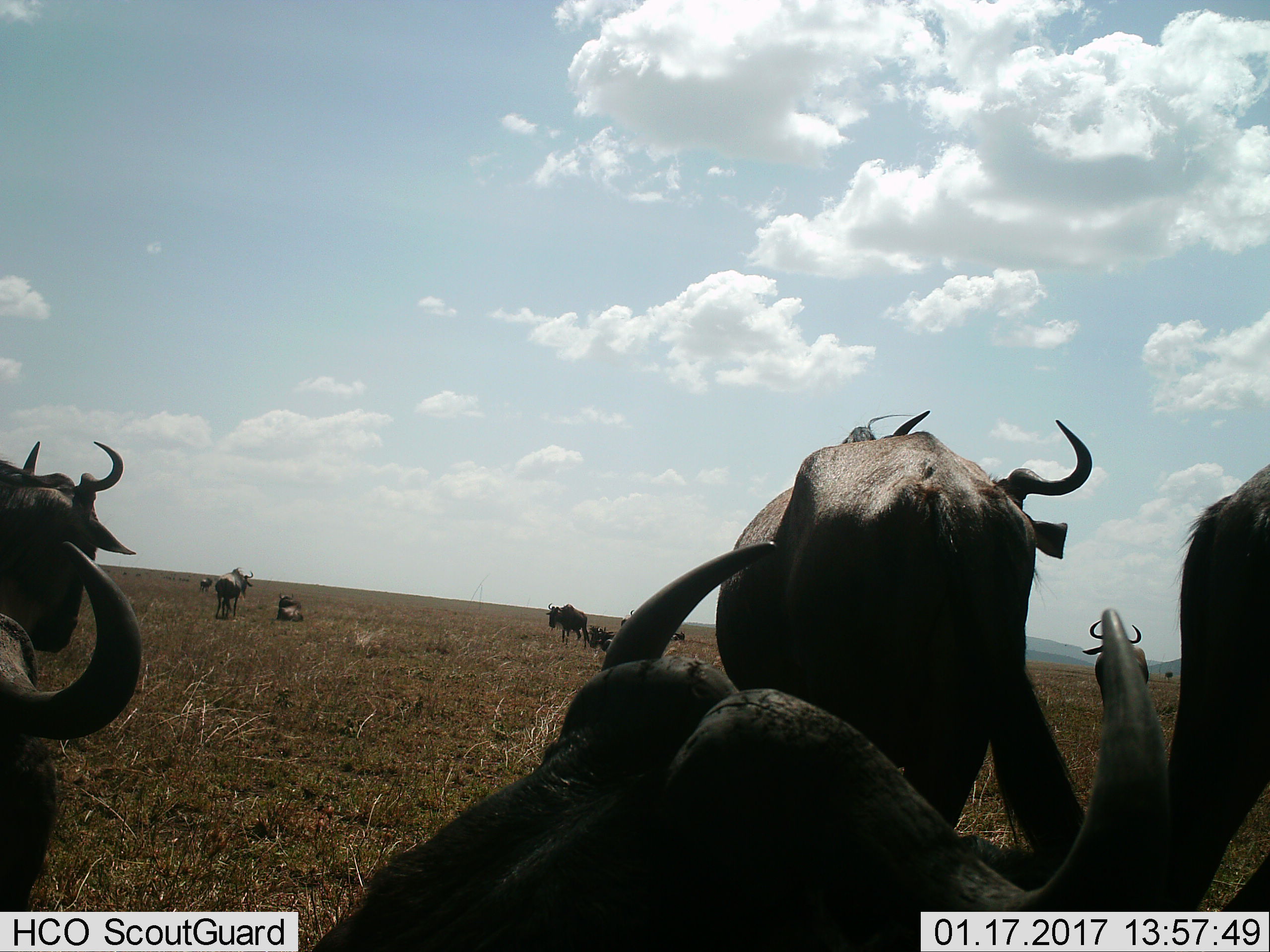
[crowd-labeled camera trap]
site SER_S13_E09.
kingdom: Animalia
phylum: Chordata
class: Mammalia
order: Artiodactyla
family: Bovidae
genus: Connochaetes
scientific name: Connochaetes taurinus taurinus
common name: blue wildebeest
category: wildebeestblue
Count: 11-50.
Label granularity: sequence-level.